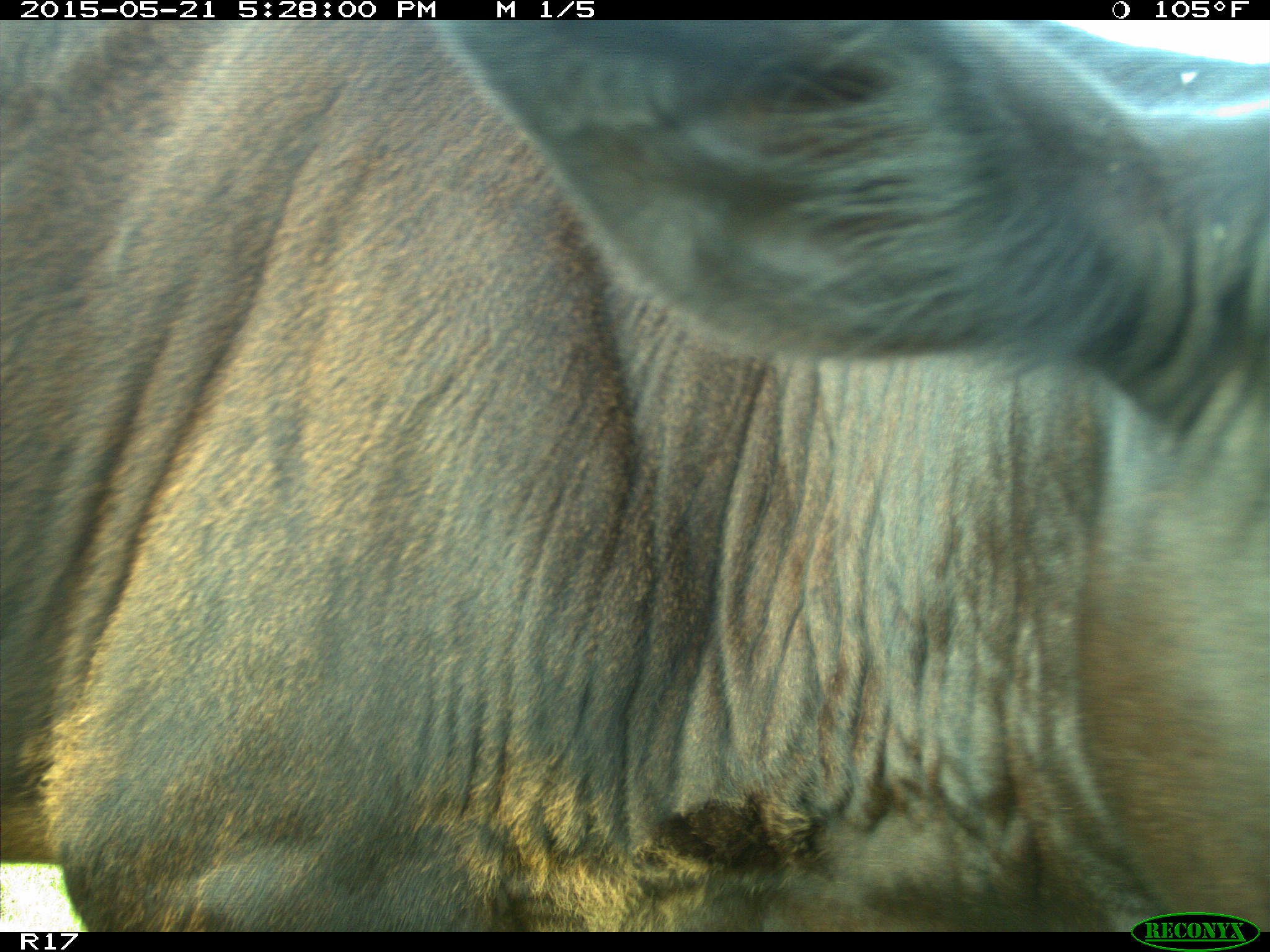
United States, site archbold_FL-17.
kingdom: Animalia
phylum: Chordata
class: Mammalia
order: Artiodactyla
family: Bovidae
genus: Bos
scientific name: Bos taurus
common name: domestic cow